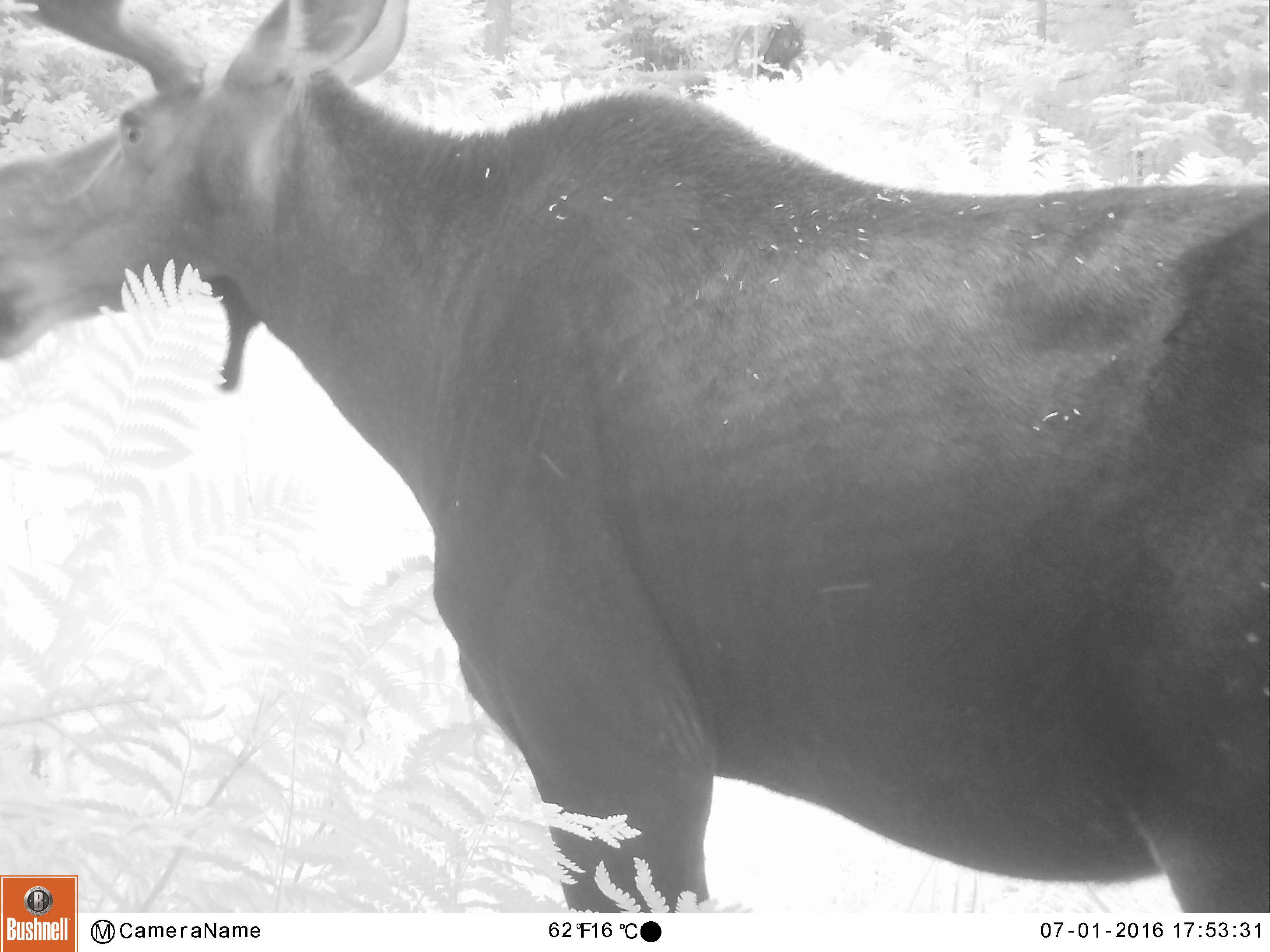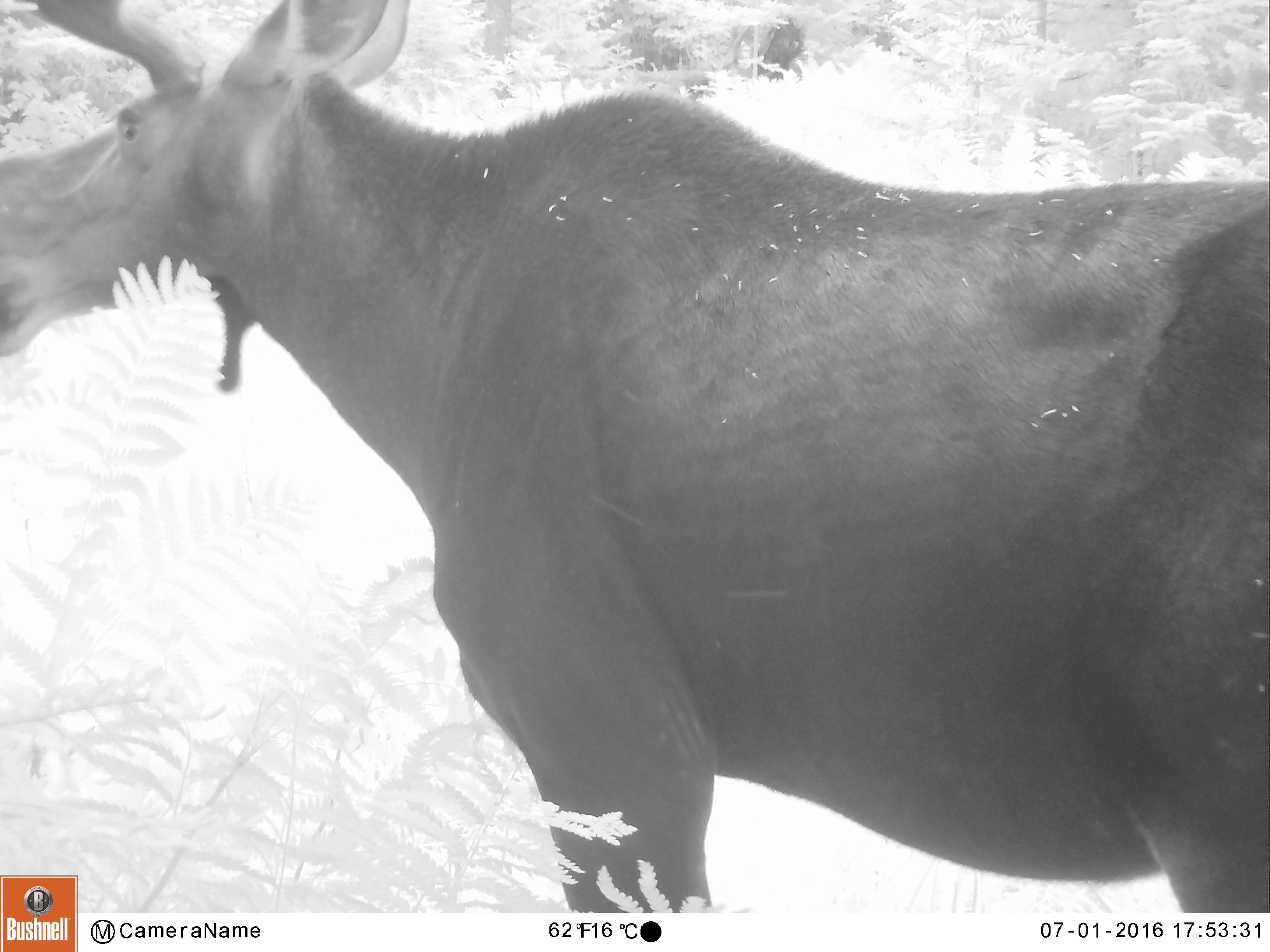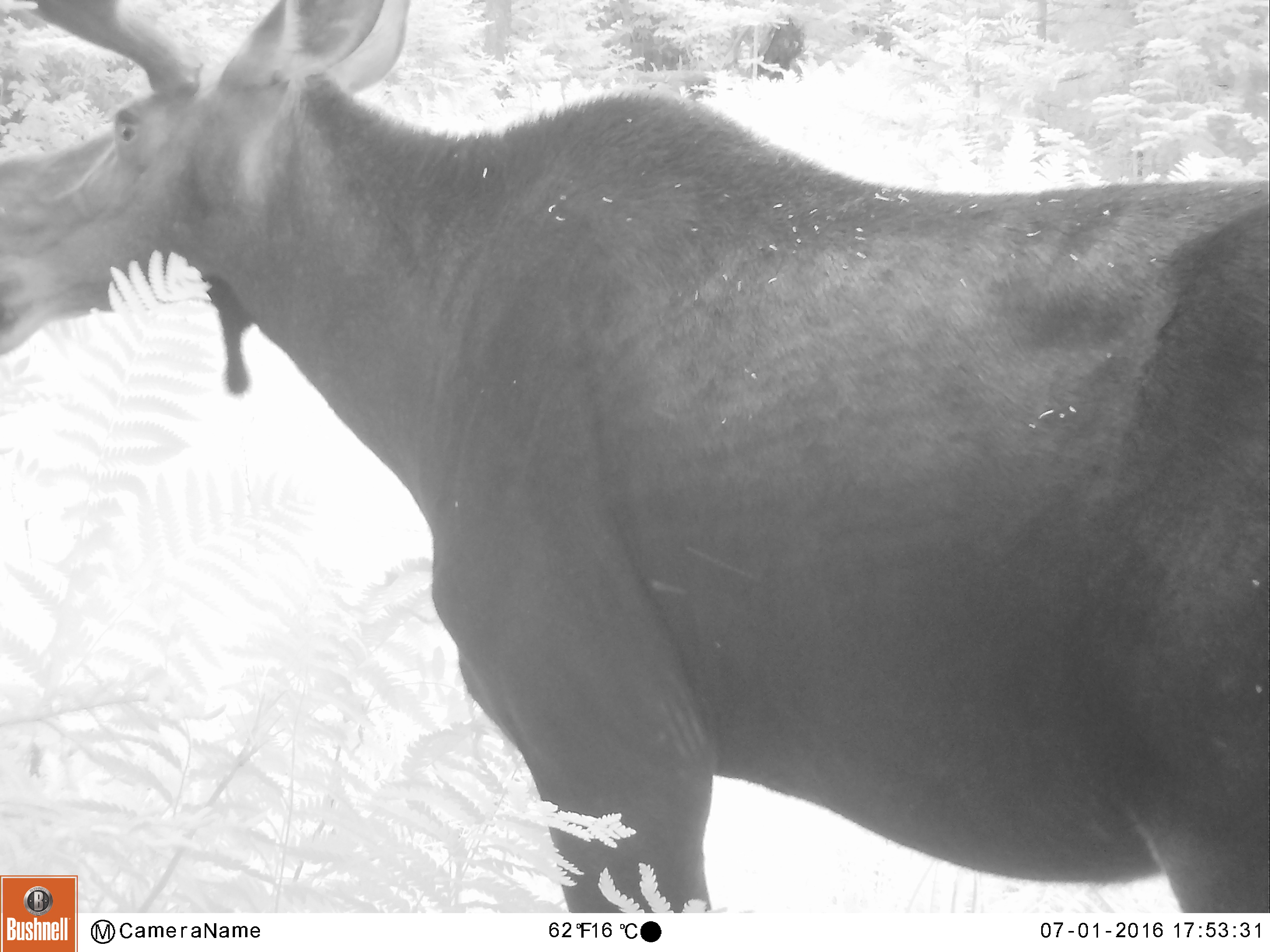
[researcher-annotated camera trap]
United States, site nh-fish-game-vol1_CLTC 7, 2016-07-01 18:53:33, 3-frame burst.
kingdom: Animalia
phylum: Chordata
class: Mammalia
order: Artiodactyla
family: Cervidae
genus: Alces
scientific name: Alces alces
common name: moose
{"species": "moose (Alces alces)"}